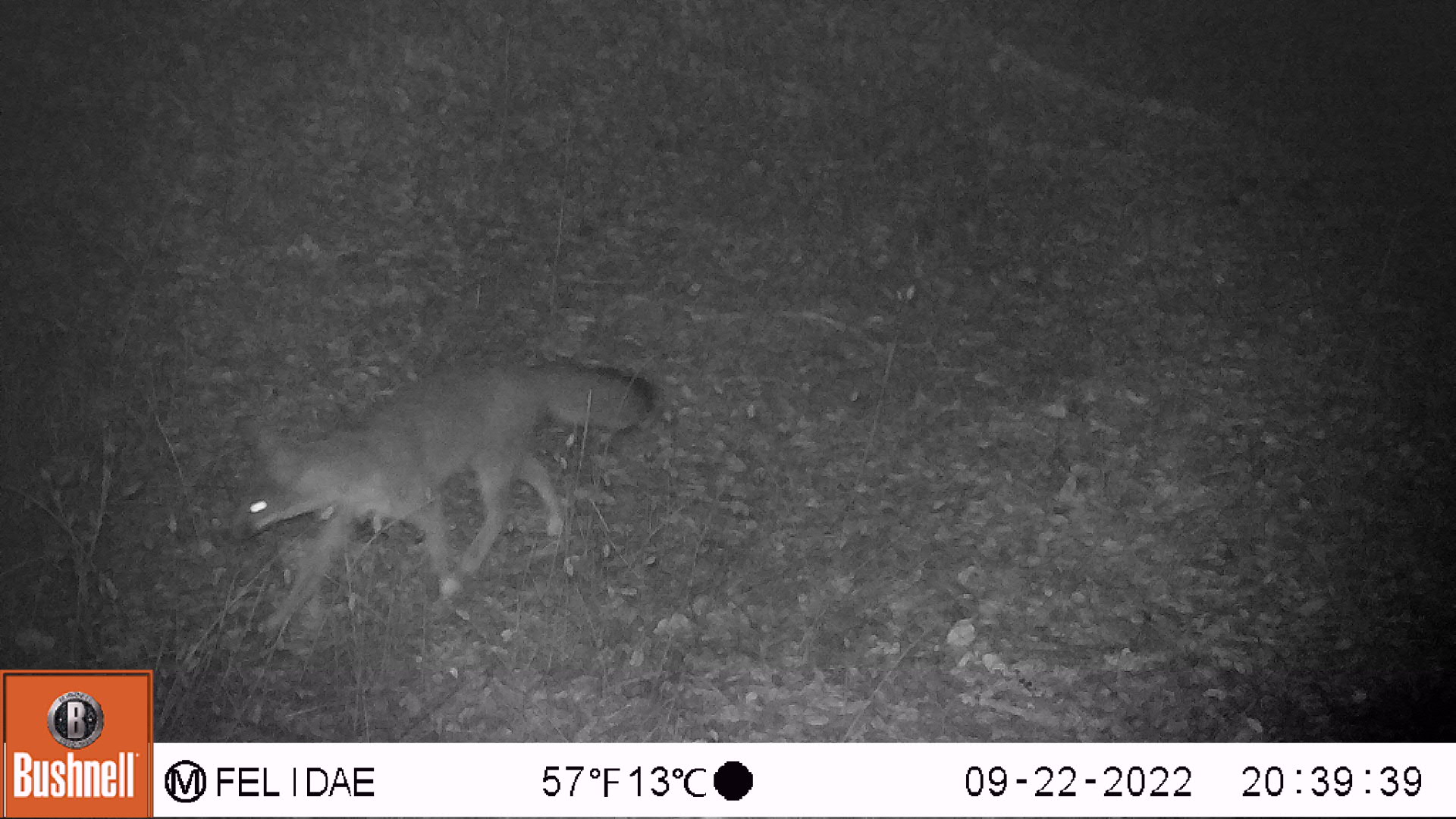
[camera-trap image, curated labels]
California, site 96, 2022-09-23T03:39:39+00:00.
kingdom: Animalia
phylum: Chordata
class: Mammalia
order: Carnivora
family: Canidae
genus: Urocyon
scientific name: Urocyon cinereoargenteus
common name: gray fox